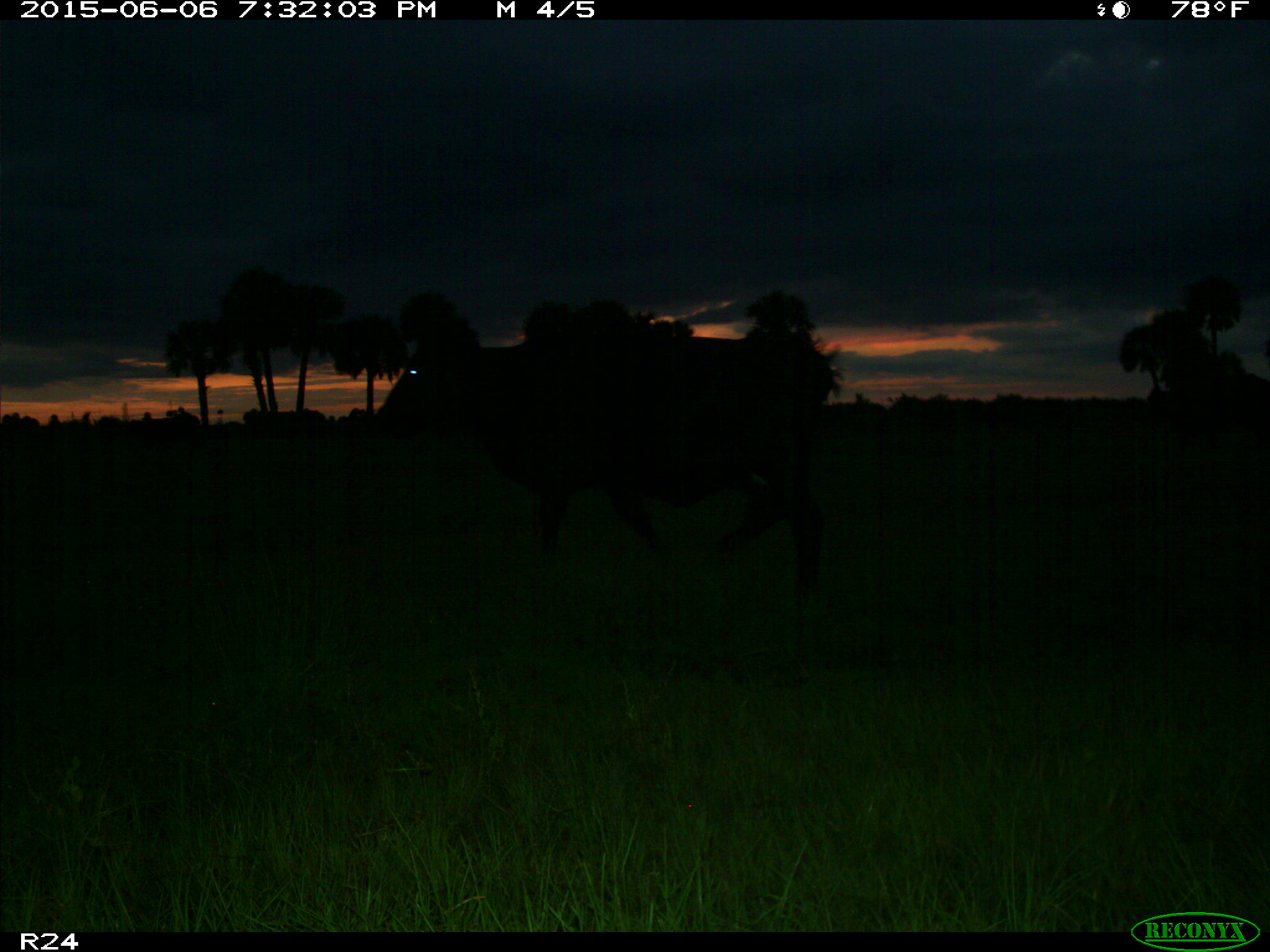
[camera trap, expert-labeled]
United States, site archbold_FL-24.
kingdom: Animalia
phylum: Chordata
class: Mammalia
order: Artiodactyla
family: Bovidae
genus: Bos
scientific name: Bos taurus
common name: domestic cow